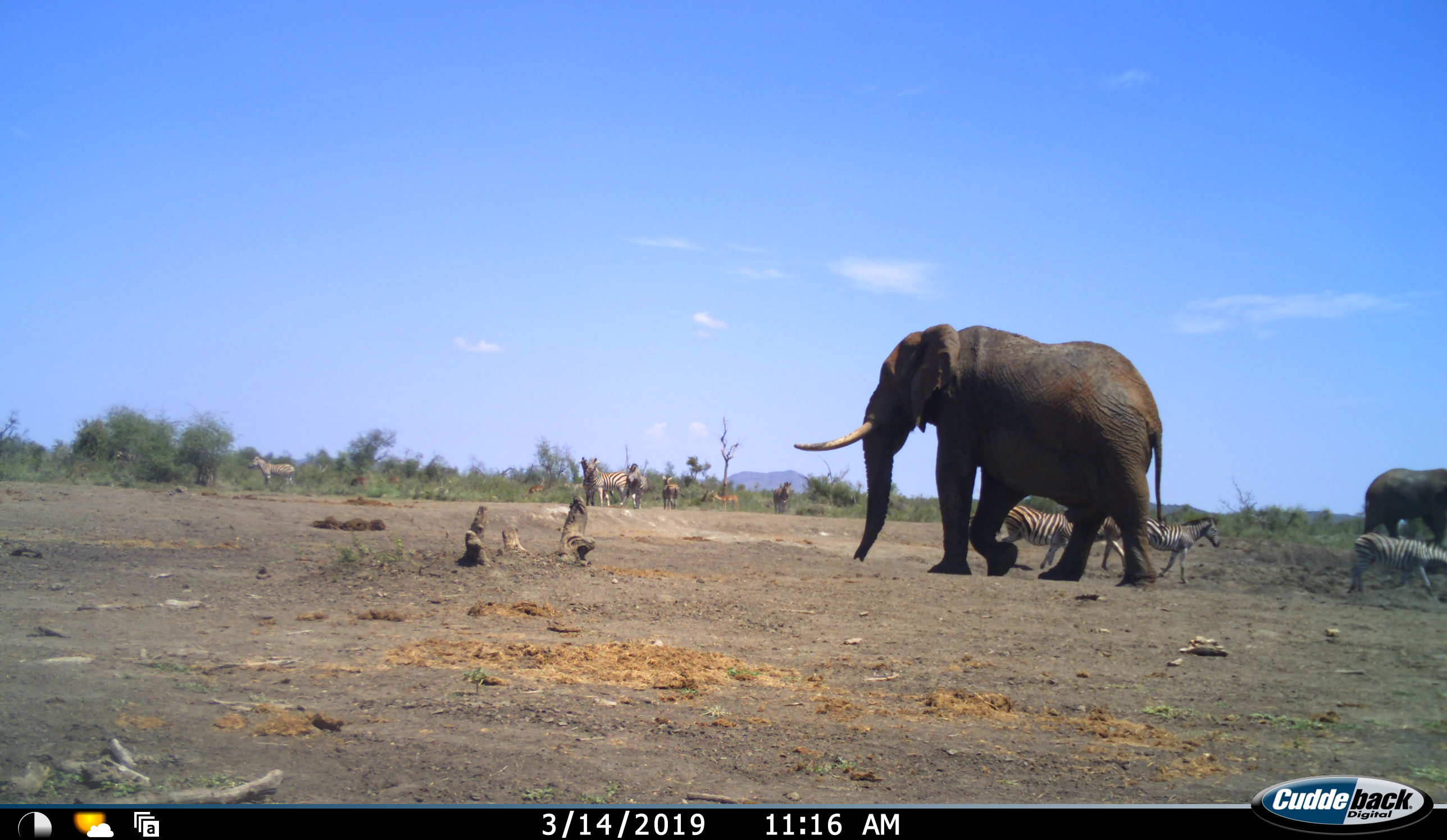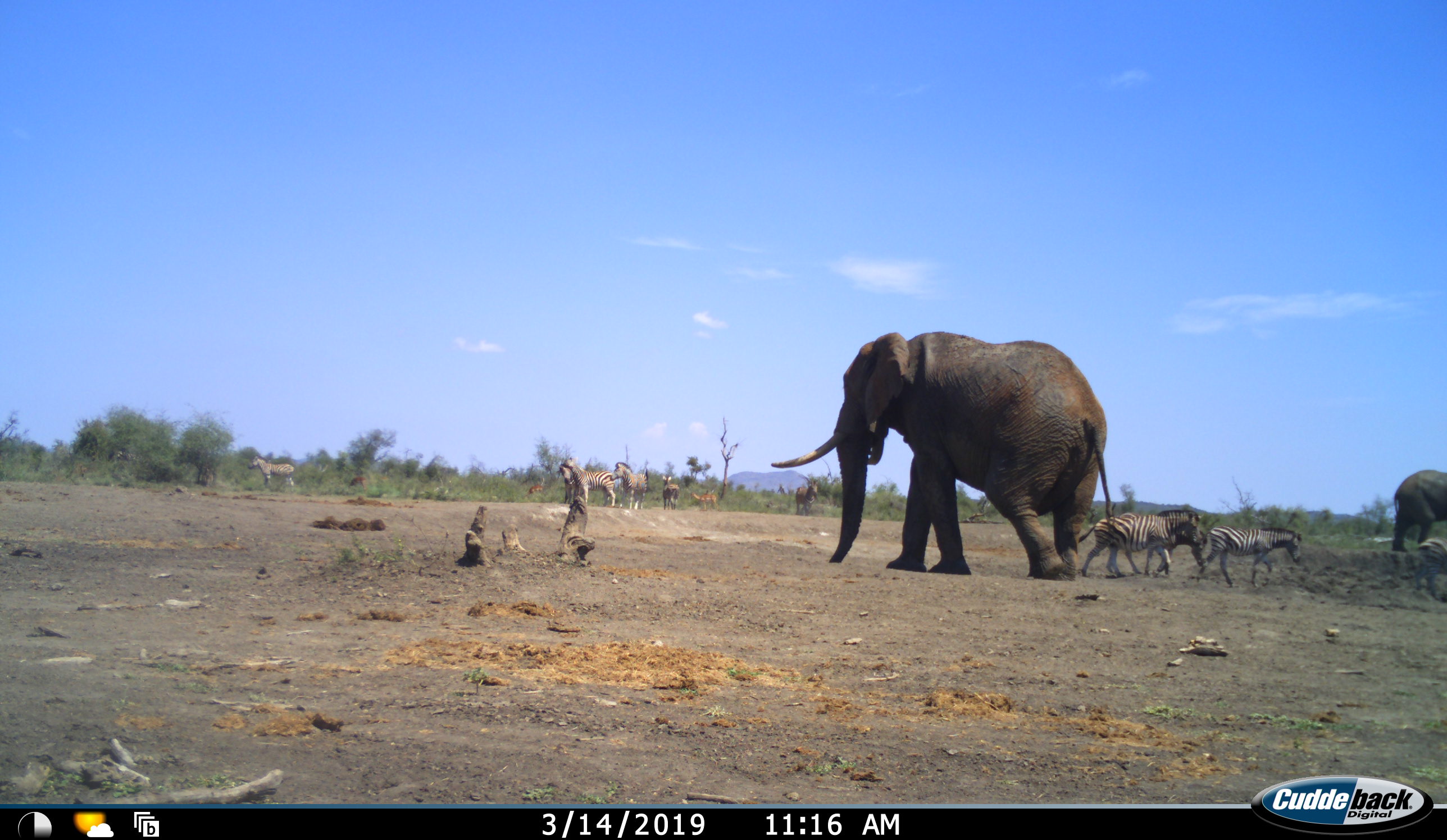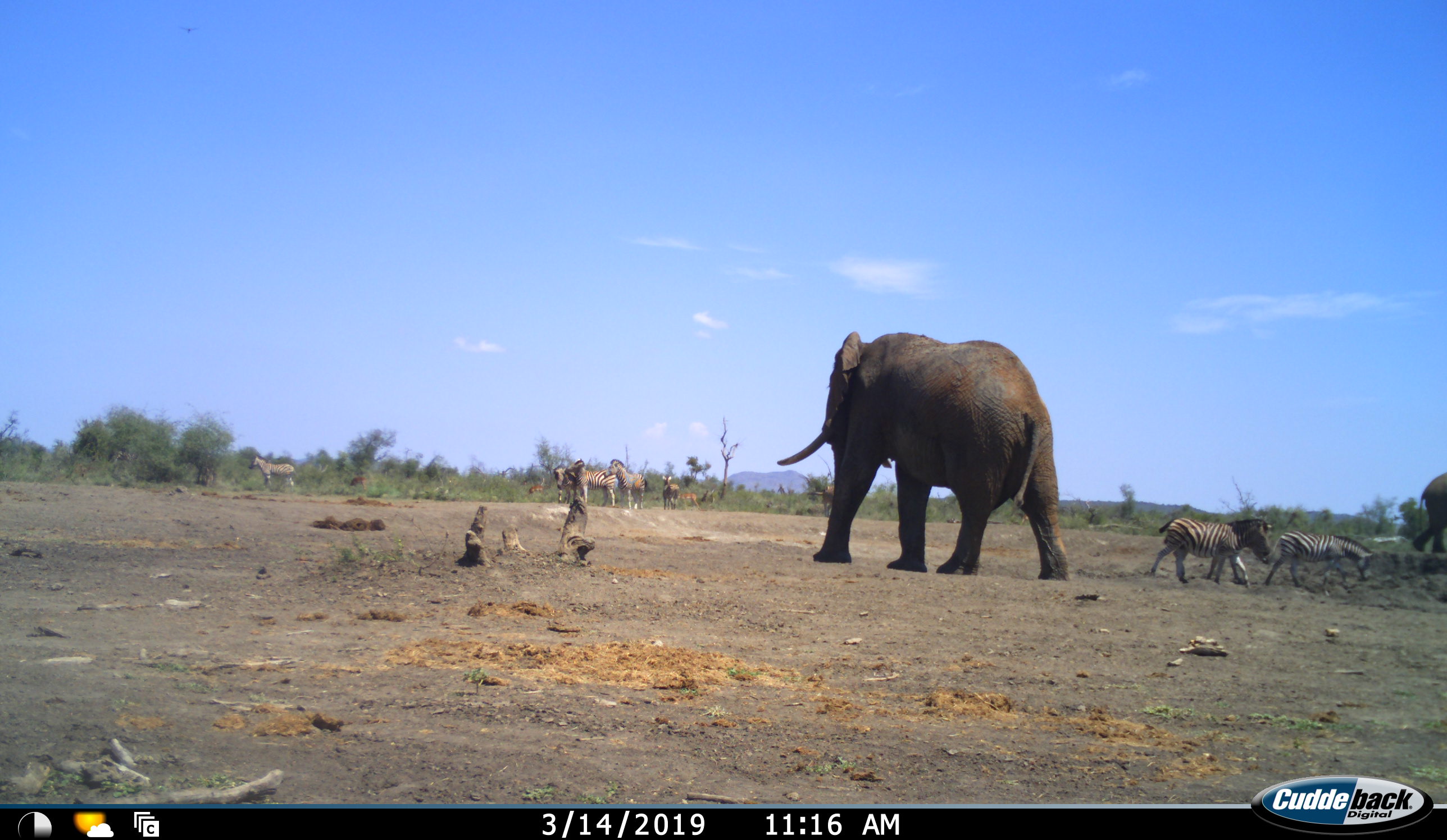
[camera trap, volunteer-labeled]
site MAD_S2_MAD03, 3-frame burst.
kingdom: Animalia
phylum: Chordata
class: Mammalia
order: Proboscidea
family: Elephantidae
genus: Loxodonta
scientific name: Loxodonta africana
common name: african bush elephant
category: elephant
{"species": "elephant (african bush elephant) (Loxodonta africana)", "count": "2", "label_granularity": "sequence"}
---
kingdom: Animalia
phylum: Chordata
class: Mammalia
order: Artiodactyla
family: Bovidae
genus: Aepyceros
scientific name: Aepyceros melampus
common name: impala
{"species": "impala (Aepyceros melampus)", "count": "2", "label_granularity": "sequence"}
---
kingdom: Animalia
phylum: Chordata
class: Mammalia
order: Perissodactyla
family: Equidae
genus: Equus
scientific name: Equus quagga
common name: plains zebra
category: zebraplains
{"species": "zebraplains (plains zebra) (Equus quagga)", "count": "9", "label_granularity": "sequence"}